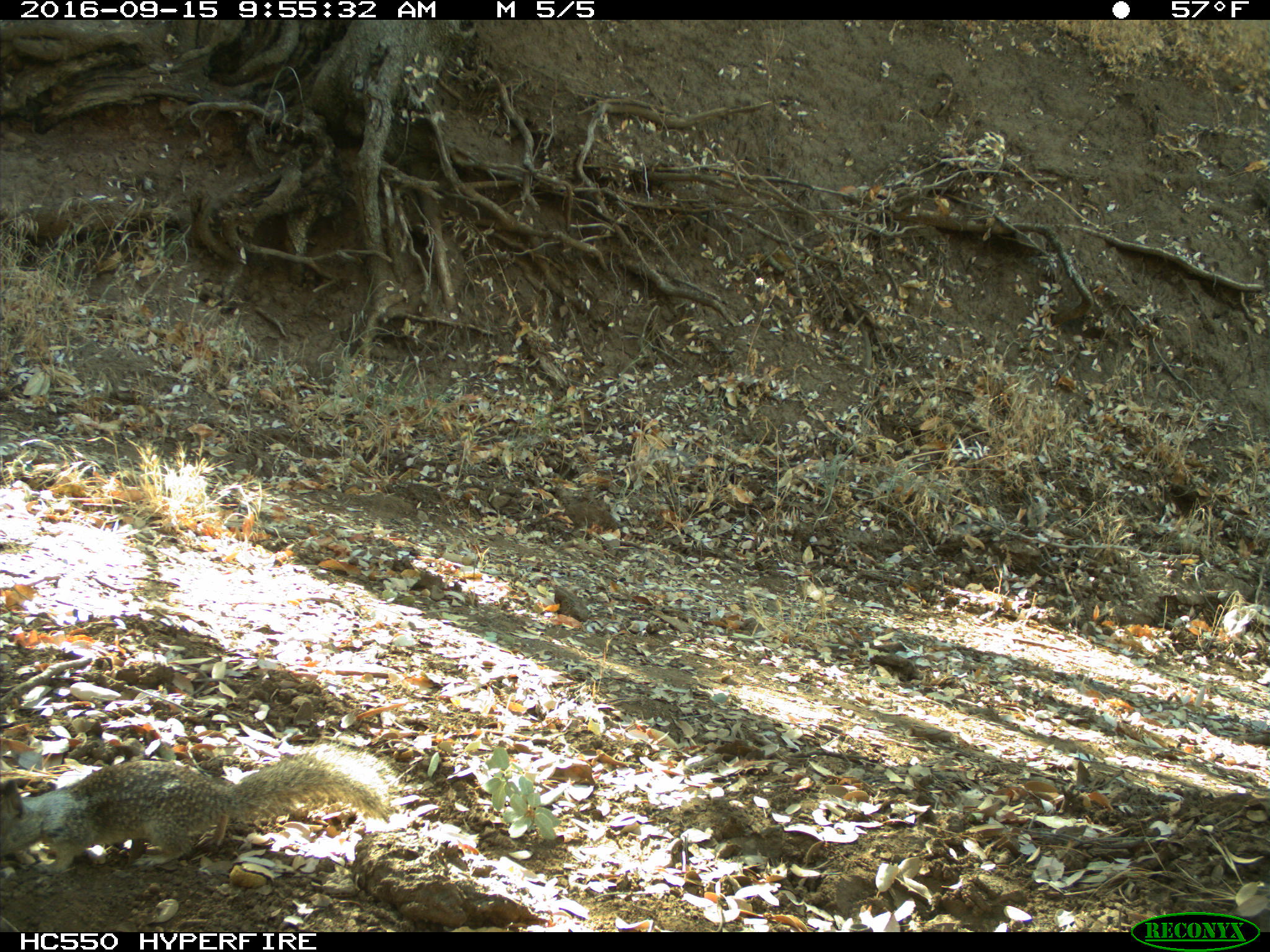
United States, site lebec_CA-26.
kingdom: Animalia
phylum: Chordata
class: Mammalia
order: Rodentia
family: Sciuridae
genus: Otospermophilus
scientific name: Otospermophilus beecheyi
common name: california ground squirrel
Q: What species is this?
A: Otospermophilus beecheyi (california ground squirrel).